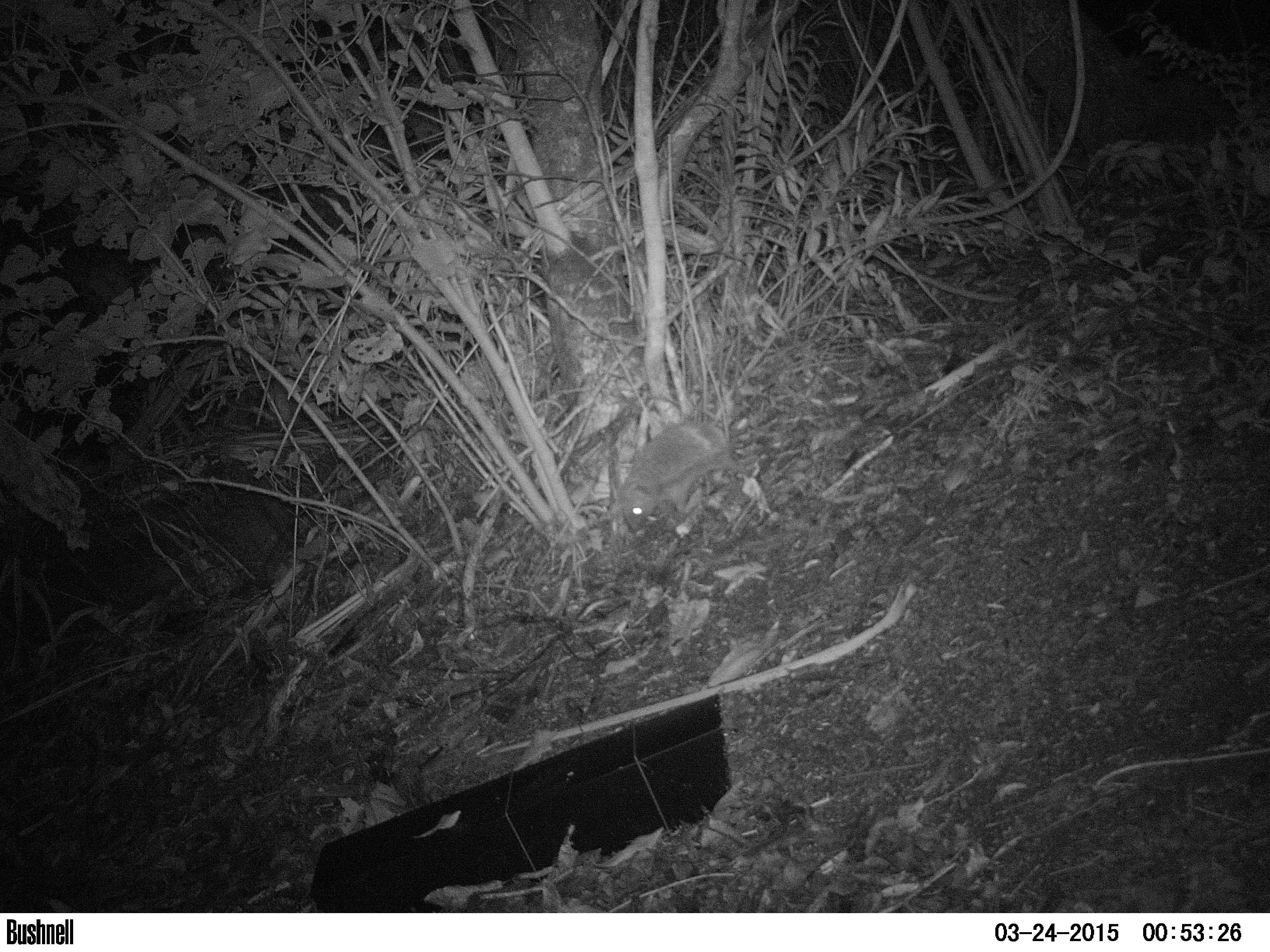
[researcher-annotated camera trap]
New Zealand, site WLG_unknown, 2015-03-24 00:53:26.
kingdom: Animalia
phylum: Chordata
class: Mammalia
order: Eulipotyphla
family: Erinaceidae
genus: Erinaceus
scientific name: Erinaceus europaeus europaeus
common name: european hedgehog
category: hedgehog